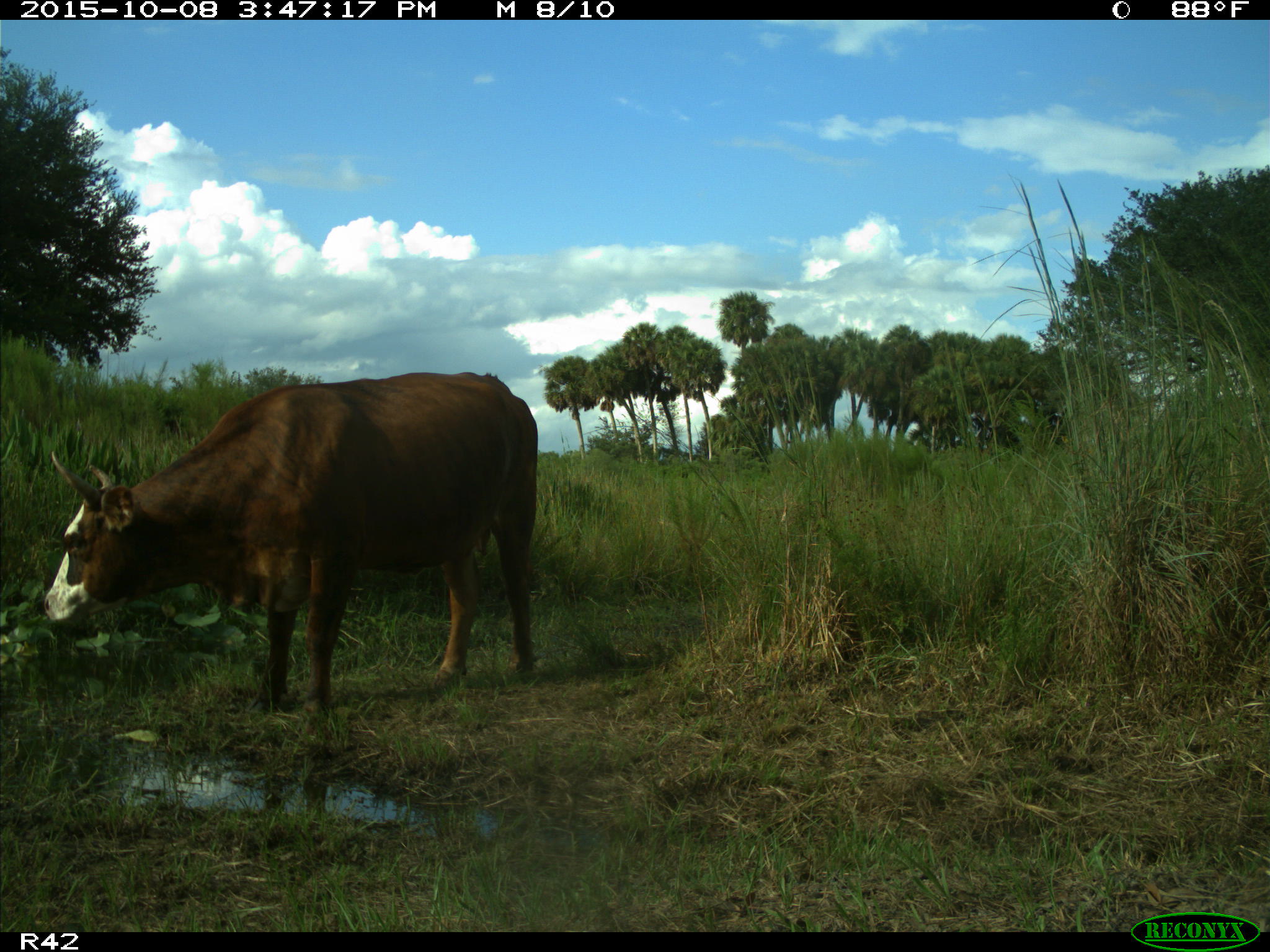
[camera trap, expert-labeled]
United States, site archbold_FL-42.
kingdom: Animalia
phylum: Chordata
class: Mammalia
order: Artiodactyla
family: Bovidae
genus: Bos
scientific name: Bos taurus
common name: domestic cow